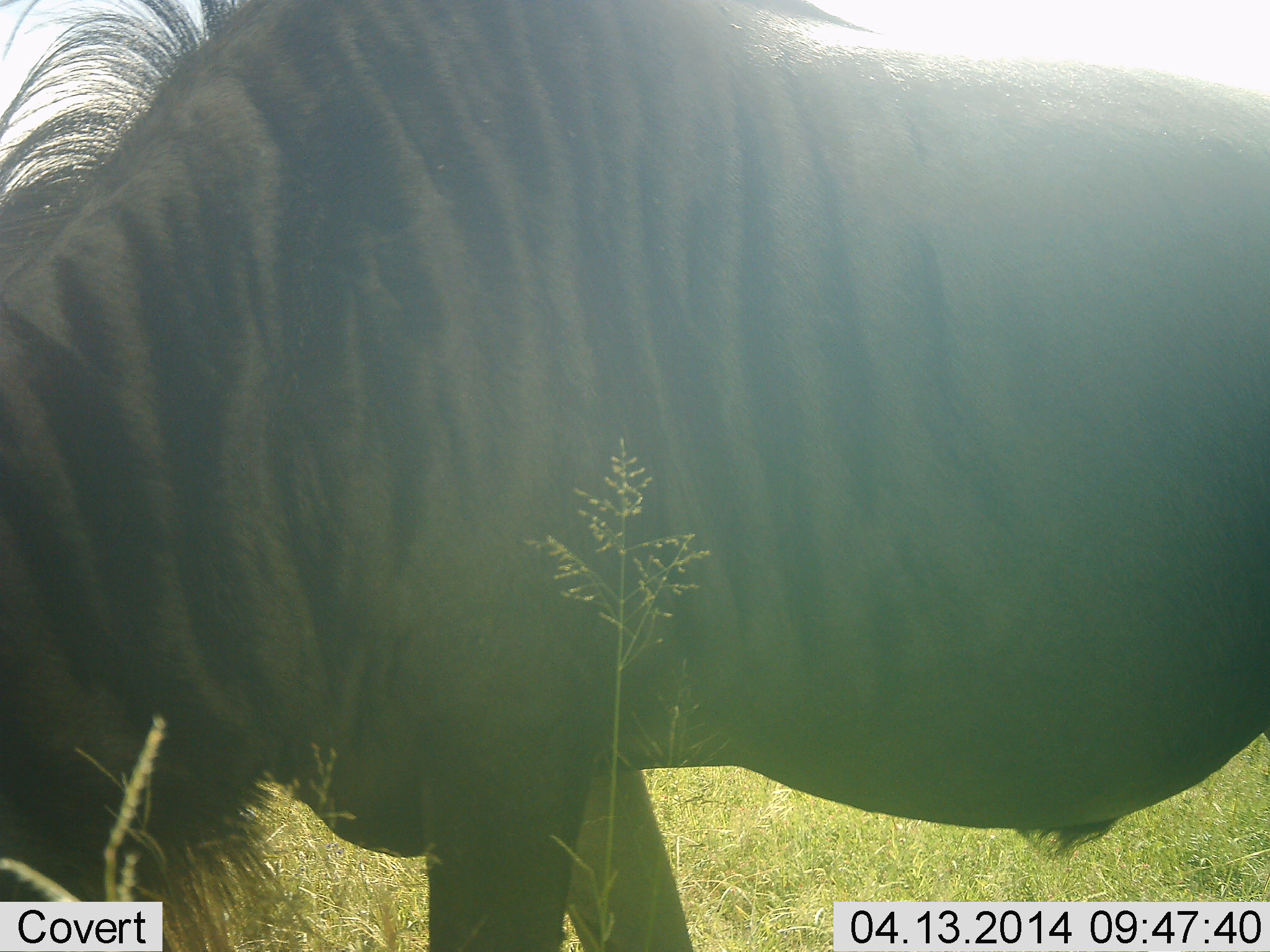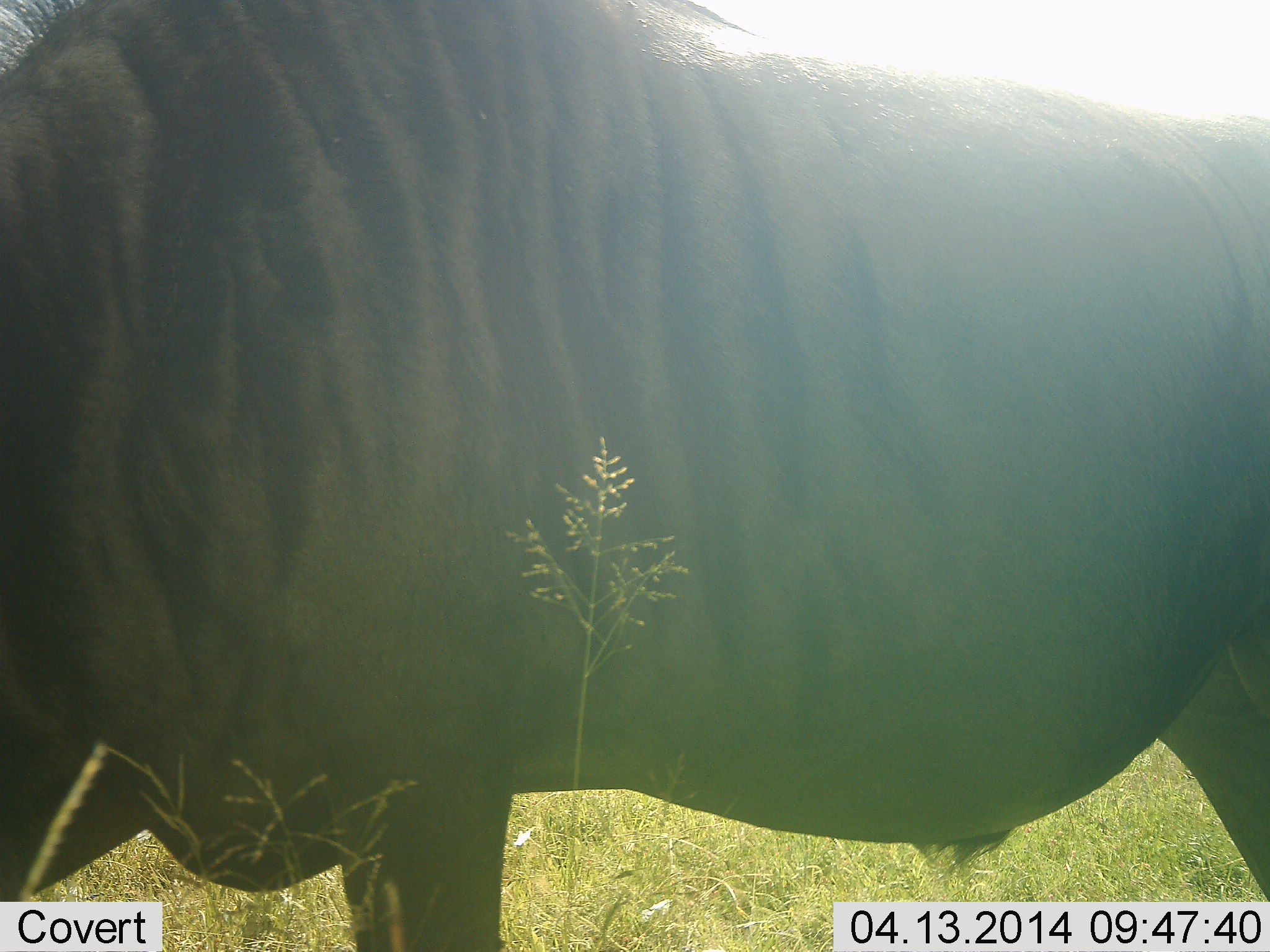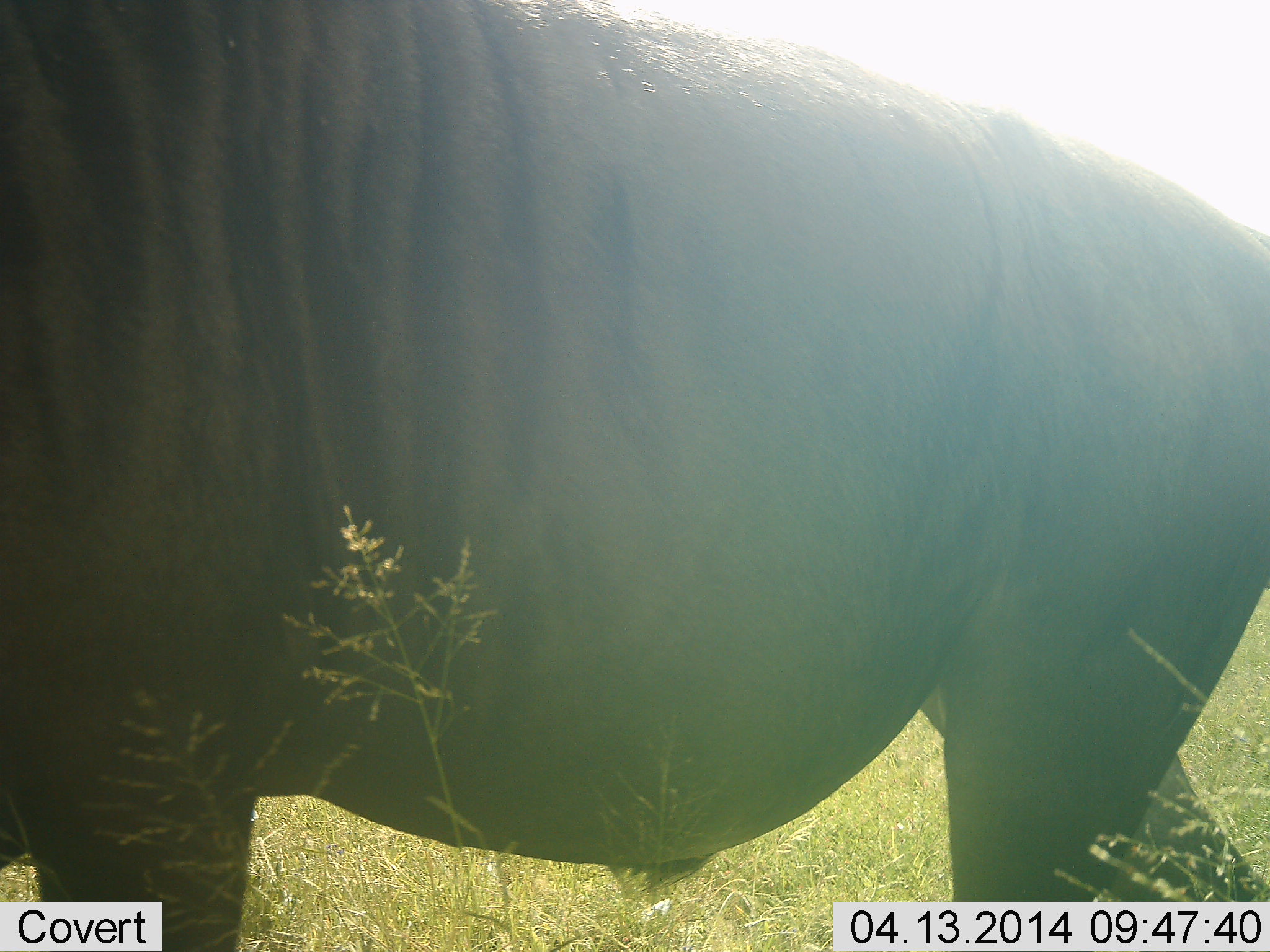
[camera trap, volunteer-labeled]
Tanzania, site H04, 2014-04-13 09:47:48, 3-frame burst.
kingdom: Animalia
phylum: Chordata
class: Mammalia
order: Artiodactyla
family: Bovidae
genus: Connochaetes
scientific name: Connochaetes taurinus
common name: blue wildebeest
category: wildebeest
Wildebeest (blue wildebeest) (Connochaetes taurinus), count 1. Behavior (volunteer vote fractions): standing 50%, resting 0%, moving 50%, interacting 0%. Young present (vote fraction): 0%. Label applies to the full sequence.